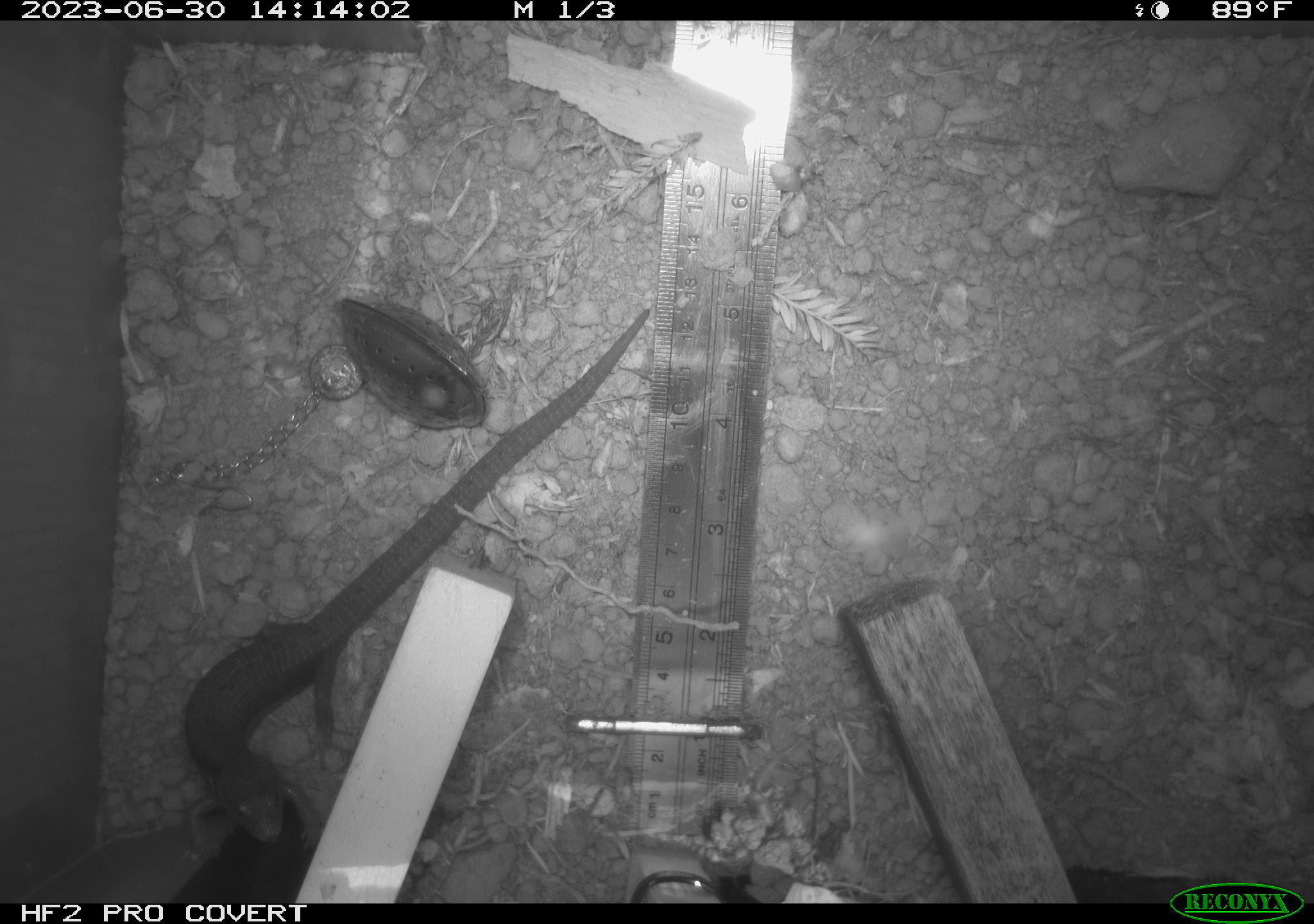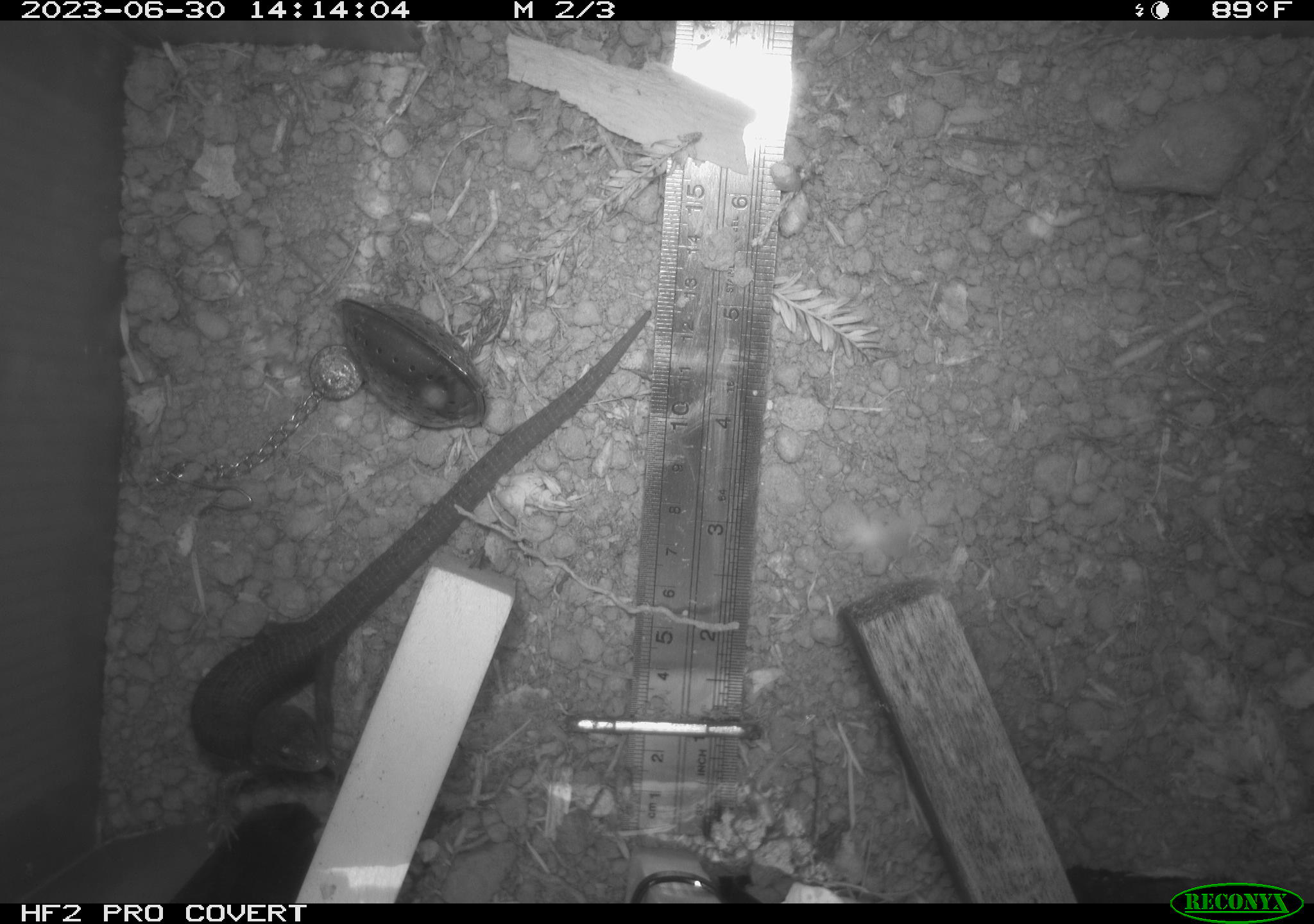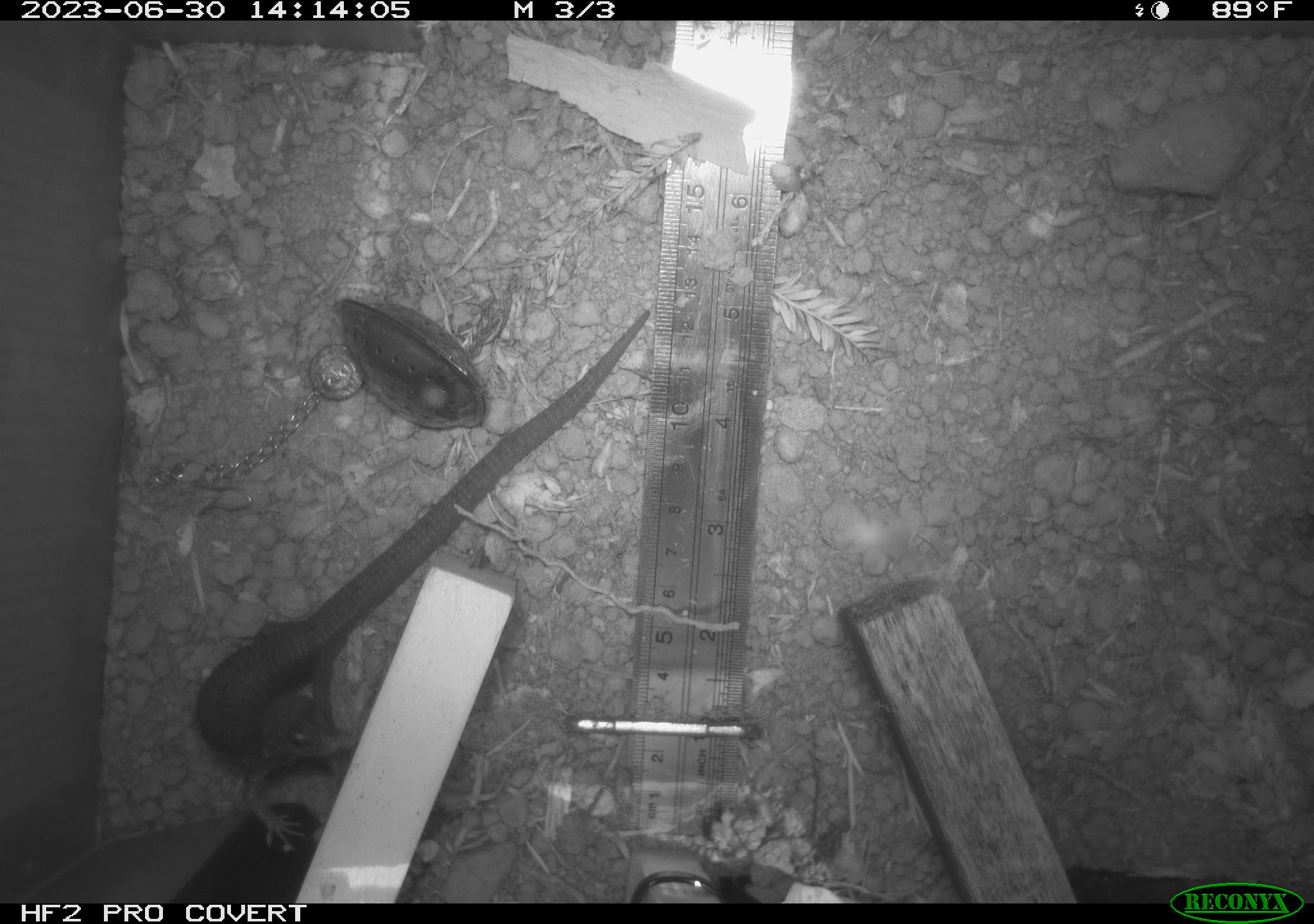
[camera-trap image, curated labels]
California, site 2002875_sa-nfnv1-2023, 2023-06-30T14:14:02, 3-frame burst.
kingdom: Animalia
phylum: Chordata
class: Reptilia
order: Squamata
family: Anguidae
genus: Elgaria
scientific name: Elgaria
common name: alligator lizards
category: elgaria species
Elgaria species (alligator lizards) (Elgaria).